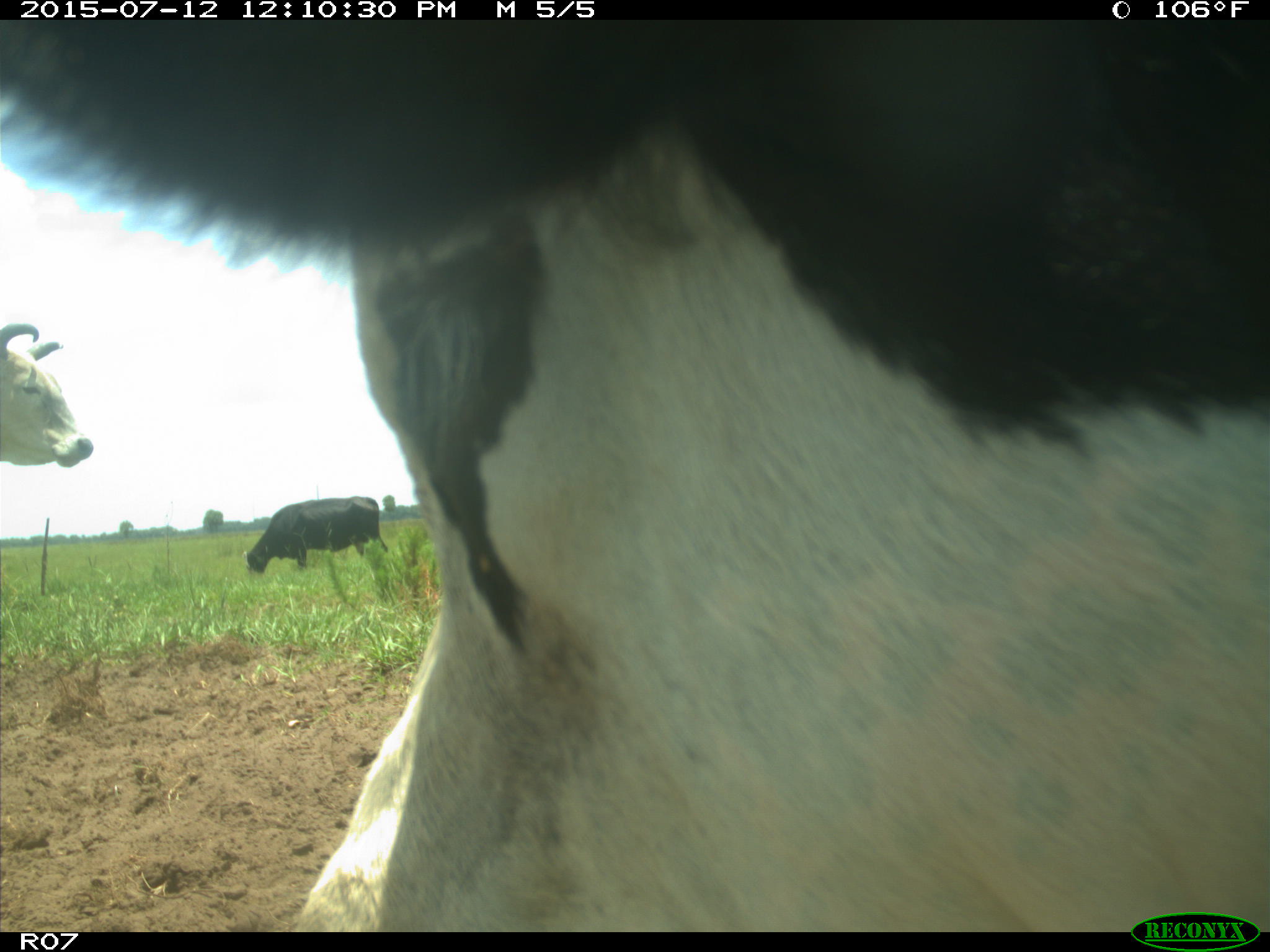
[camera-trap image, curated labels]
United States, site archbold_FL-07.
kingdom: Animalia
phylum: Chordata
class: Mammalia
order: Artiodactyla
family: Bovidae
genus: Bos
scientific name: Bos taurus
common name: domestic cow